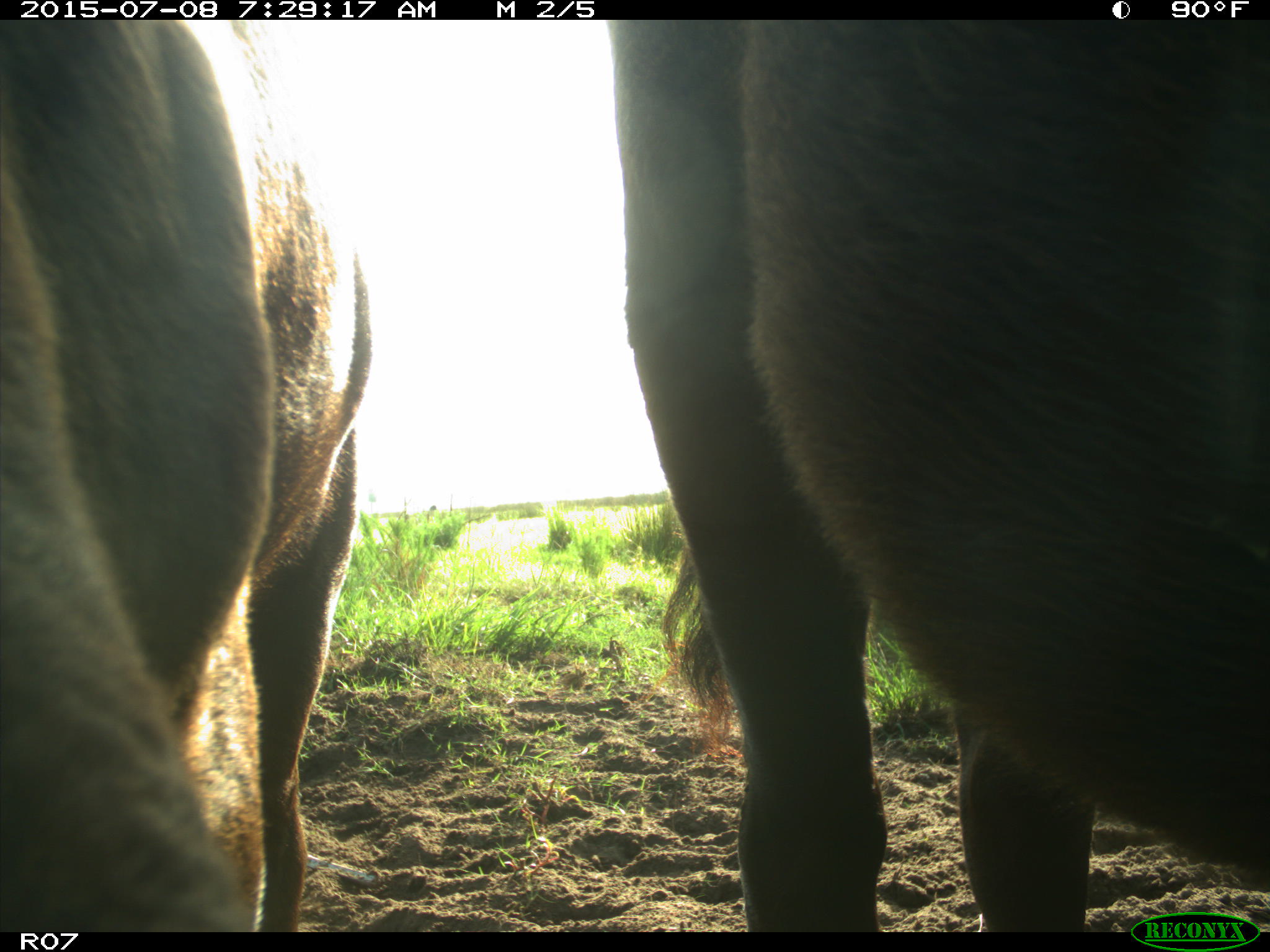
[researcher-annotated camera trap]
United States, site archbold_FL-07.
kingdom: Animalia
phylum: Chordata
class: Mammalia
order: Artiodactyla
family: Bovidae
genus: Bos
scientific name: Bos taurus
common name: domestic cow